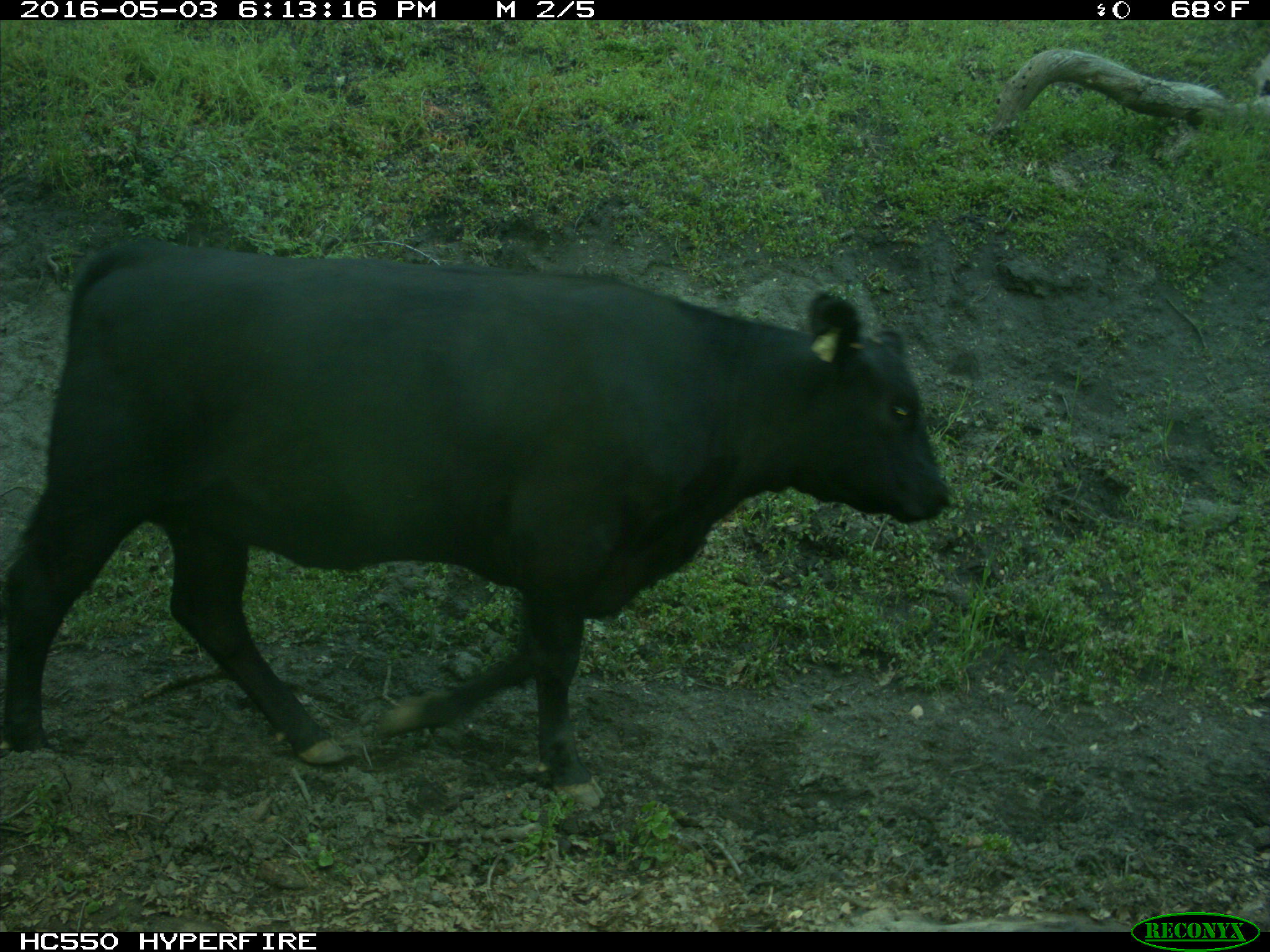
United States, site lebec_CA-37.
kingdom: Animalia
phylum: Chordata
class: Mammalia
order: Artiodactyla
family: Bovidae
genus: Bos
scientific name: Bos taurus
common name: domestic cow